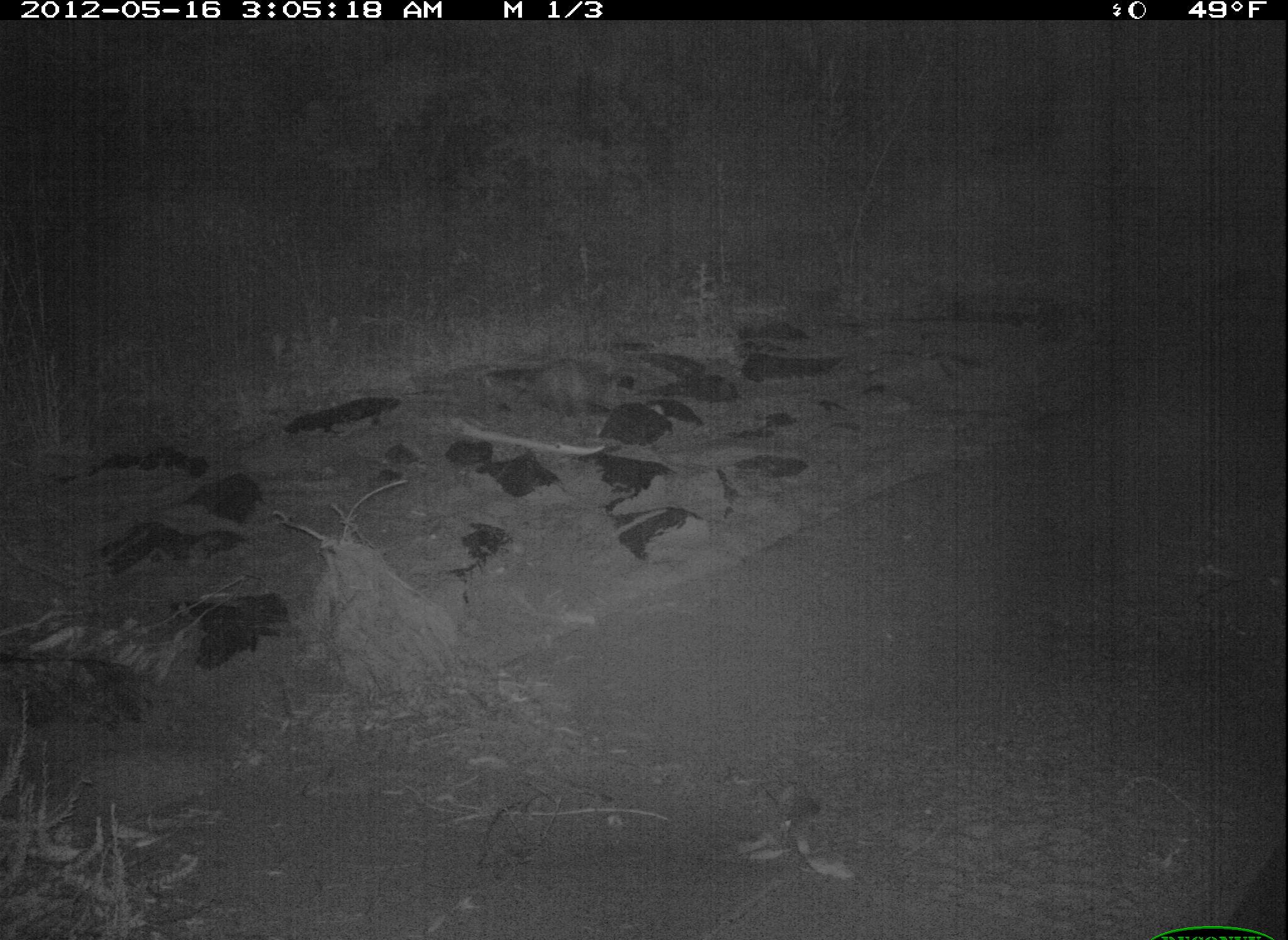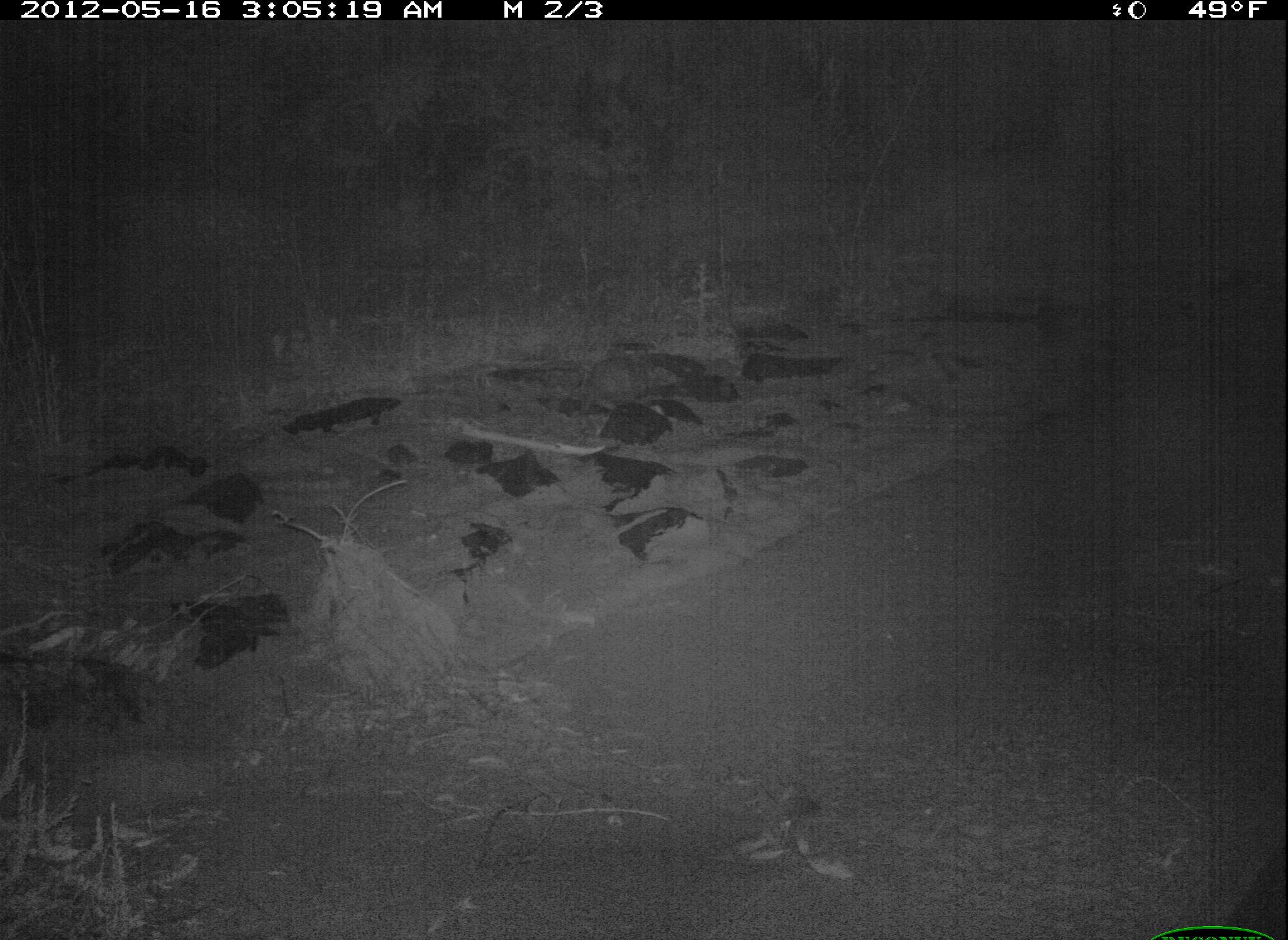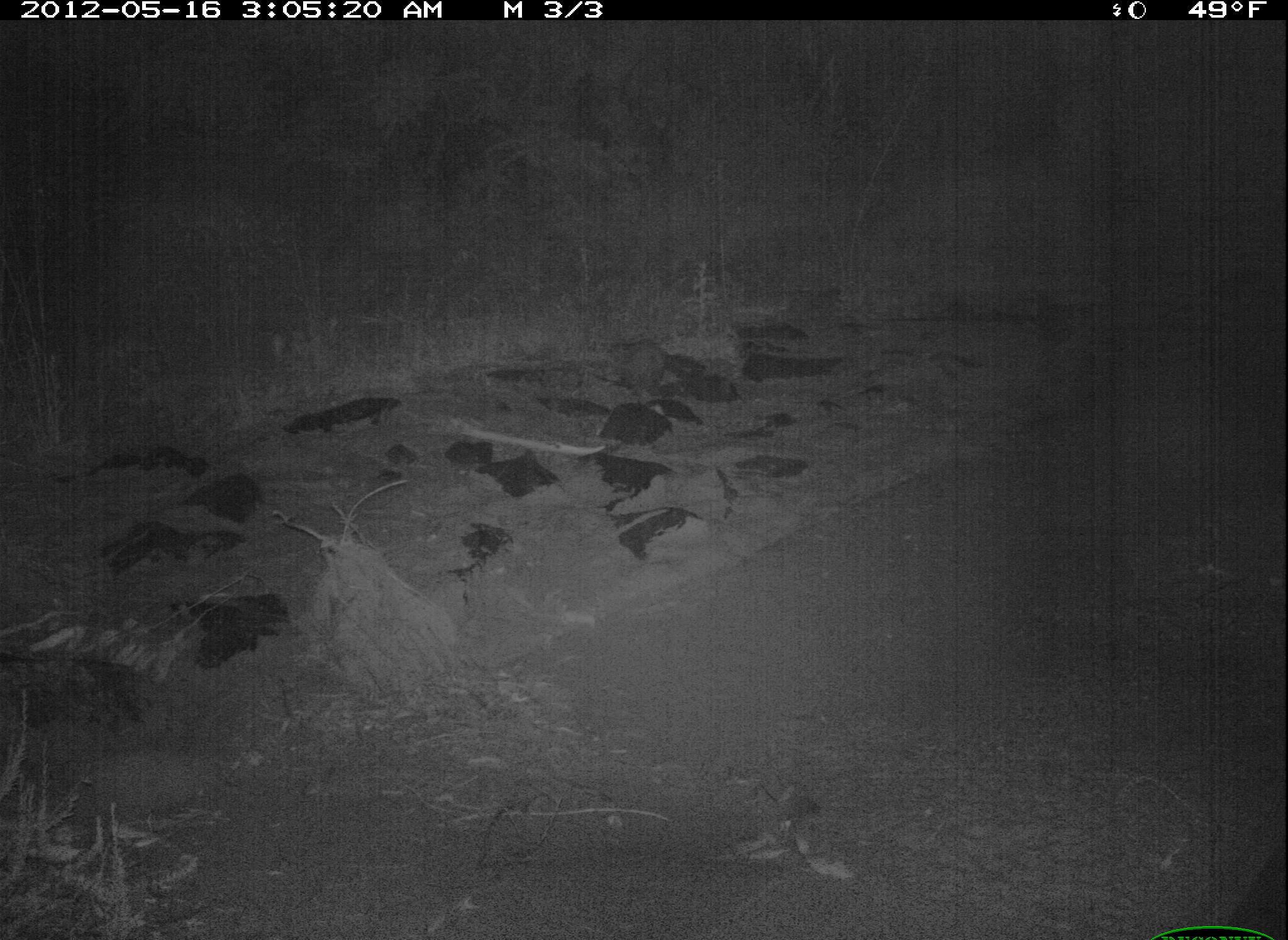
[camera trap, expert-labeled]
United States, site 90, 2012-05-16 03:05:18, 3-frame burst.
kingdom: Animalia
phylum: Chordata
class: Mammalia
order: Didelphimorphia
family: Didelphidae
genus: Didelphis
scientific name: Didelphis virginiana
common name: virginia opossum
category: opossum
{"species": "opossum (virginia opossum) (Didelphis virginiana)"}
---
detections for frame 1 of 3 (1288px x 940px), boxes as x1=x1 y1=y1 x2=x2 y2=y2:
opossum: x1=523 y1=351 x2=613 y2=431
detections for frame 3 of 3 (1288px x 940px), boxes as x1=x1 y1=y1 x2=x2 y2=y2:
opossum: x1=604 y1=332 x2=680 y2=409